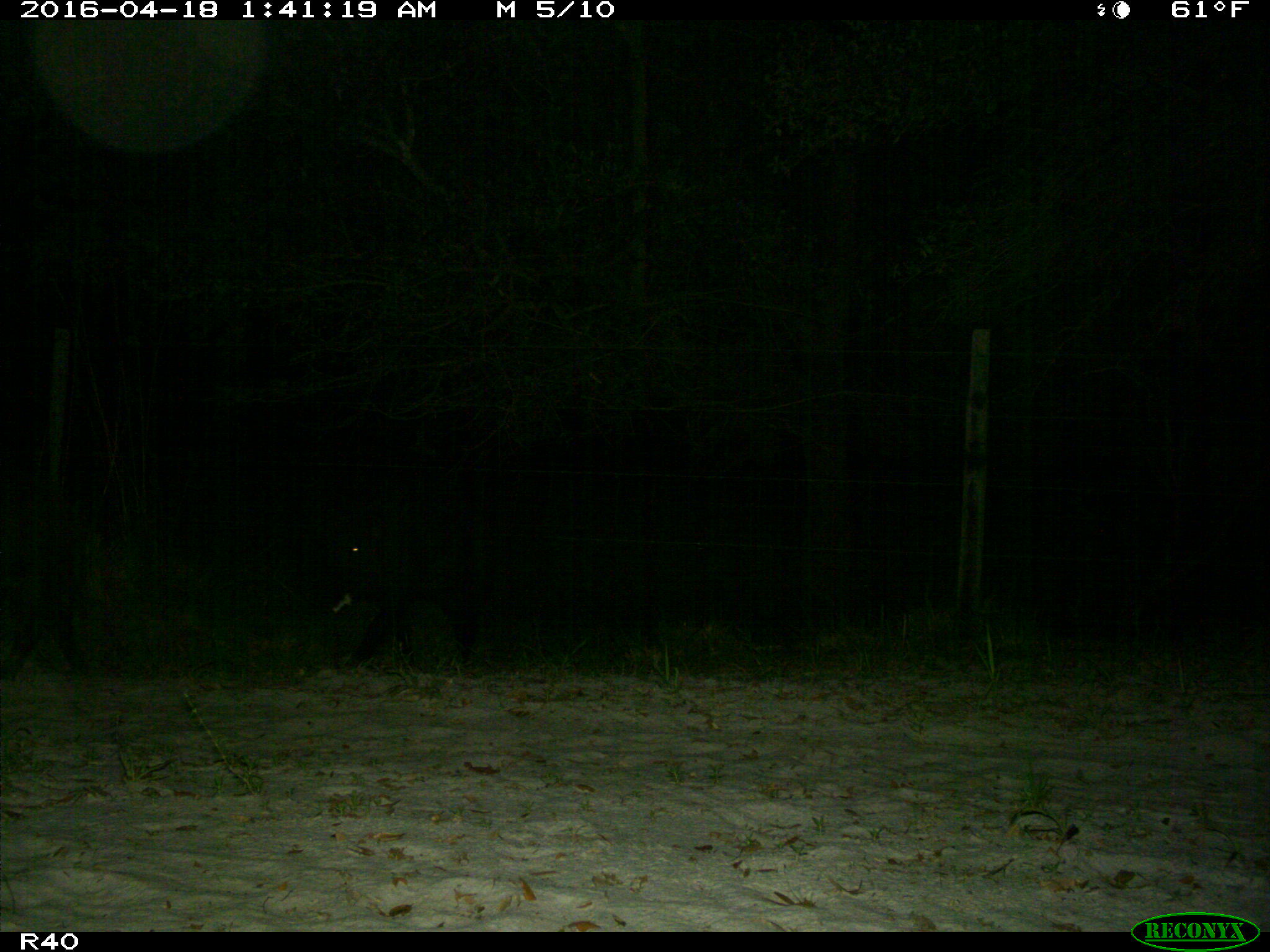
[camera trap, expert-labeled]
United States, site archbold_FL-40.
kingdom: Animalia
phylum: Chordata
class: Mammalia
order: Artiodactyla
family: Suidae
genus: Sus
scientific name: Sus scrofa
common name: wild boar